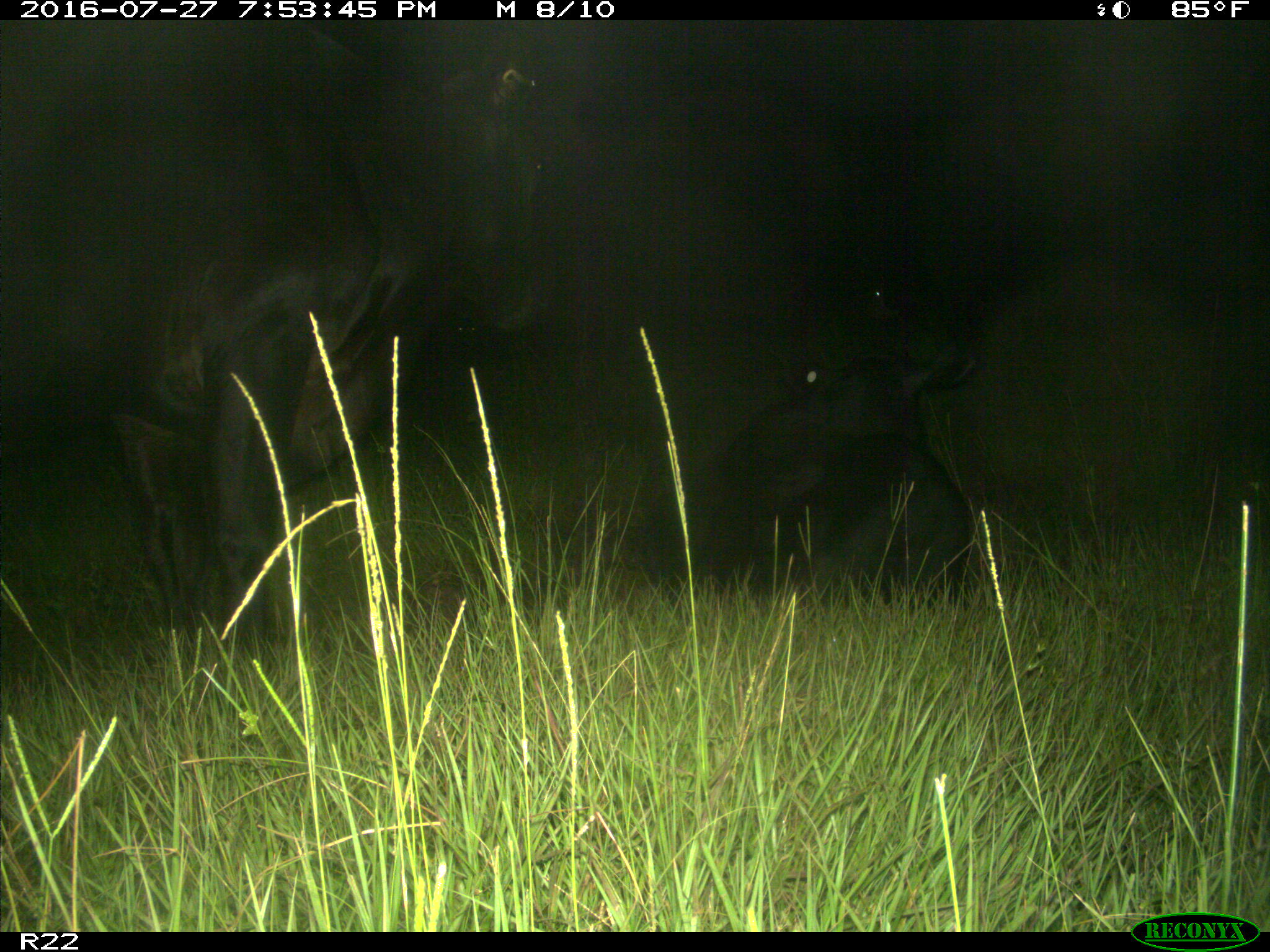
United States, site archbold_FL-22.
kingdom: Animalia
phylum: Chordata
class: Mammalia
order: Artiodactyla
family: Bovidae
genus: Bos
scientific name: Bos taurus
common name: domestic cow